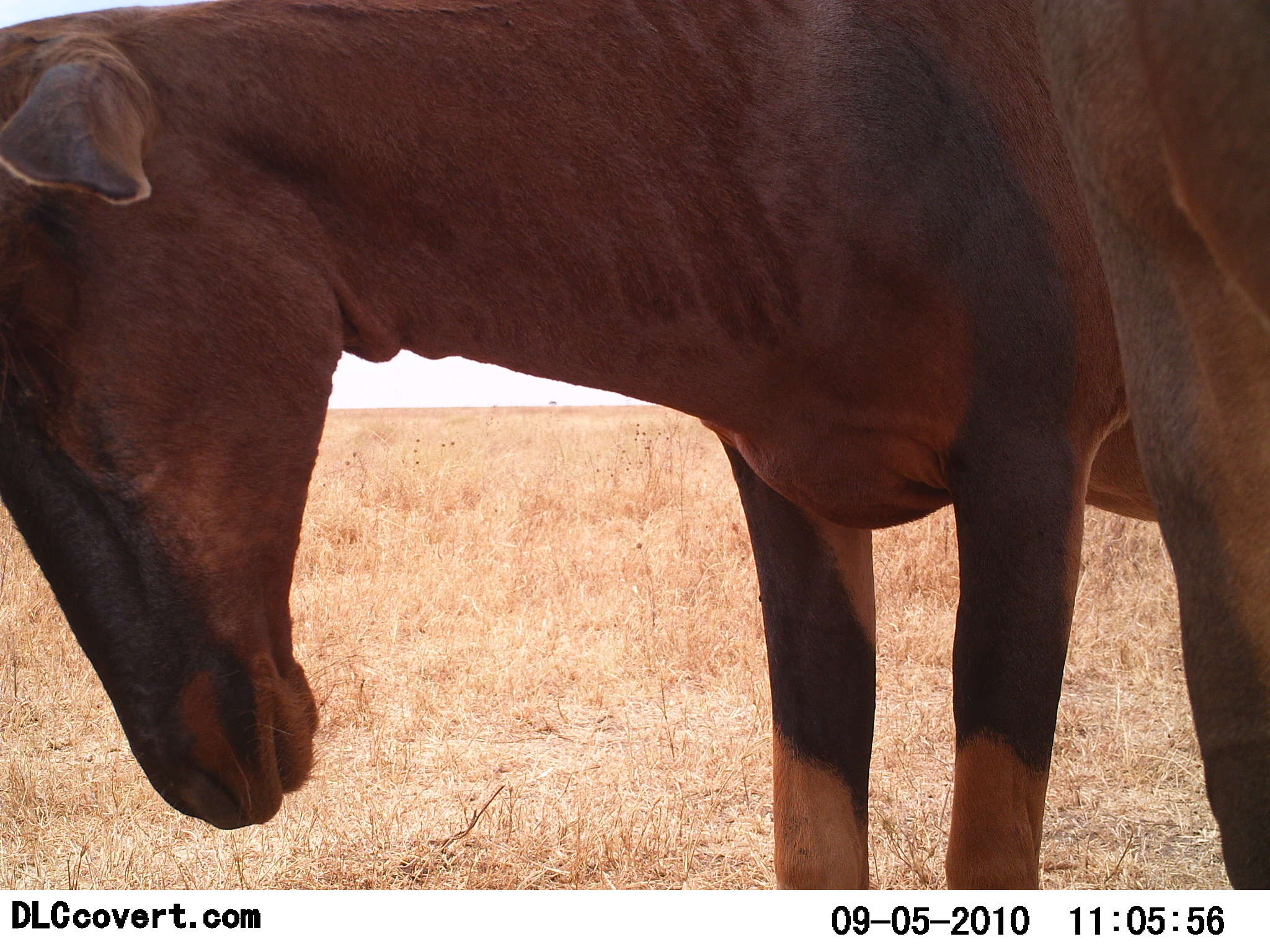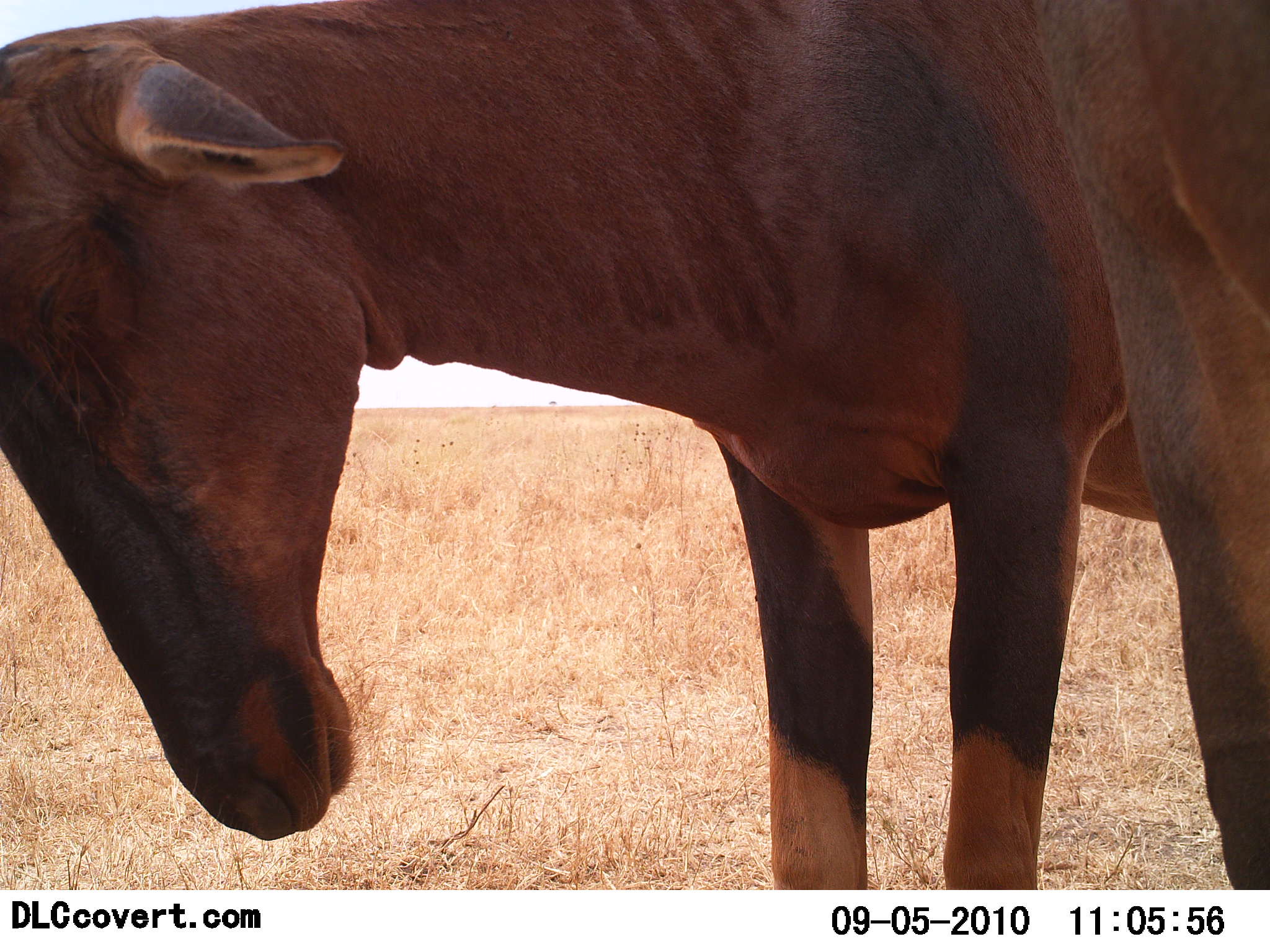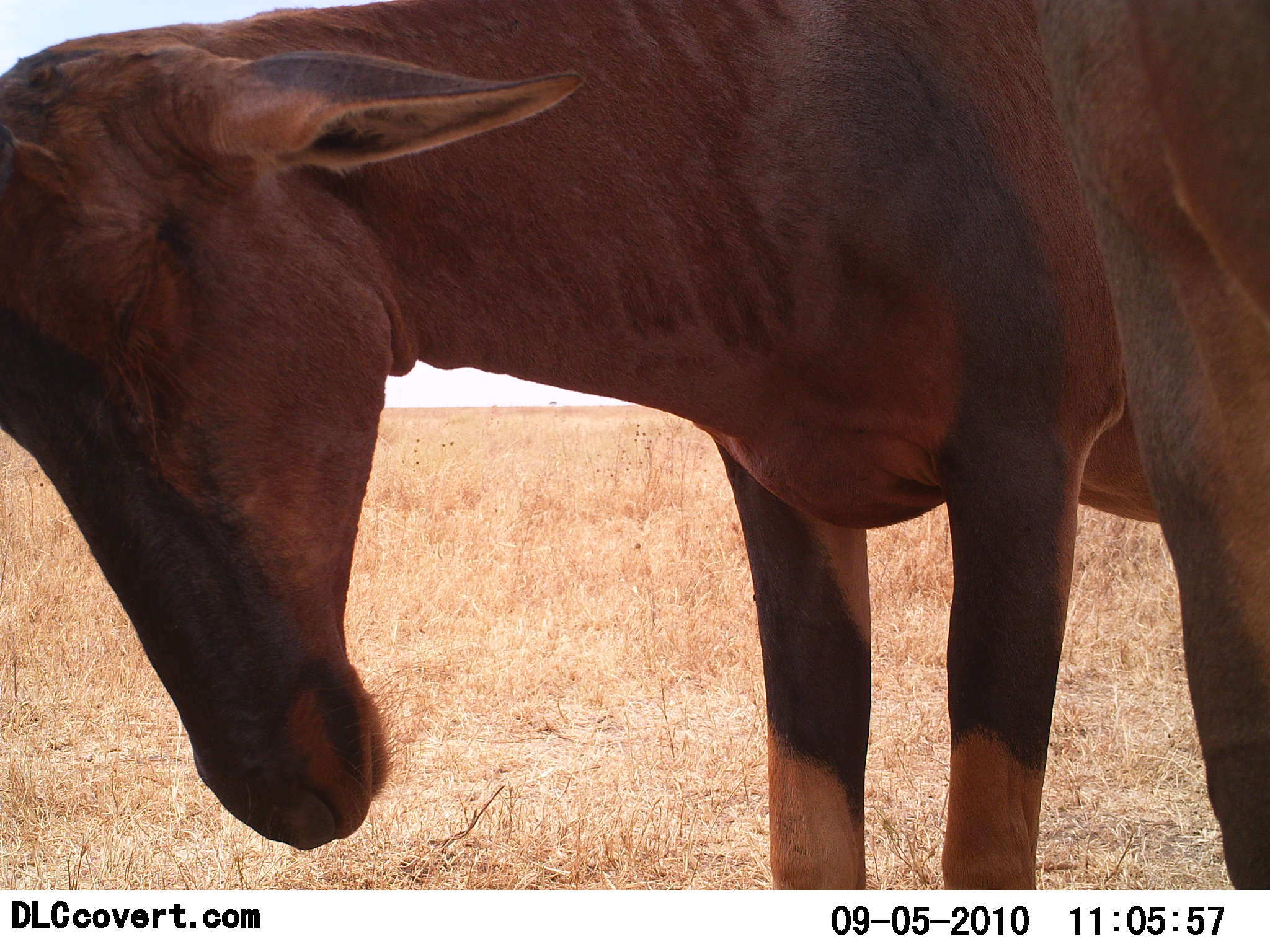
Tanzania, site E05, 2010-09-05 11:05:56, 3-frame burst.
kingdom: Animalia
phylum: Chordata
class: Mammalia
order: Artiodactyla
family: Bovidae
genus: Damaliscus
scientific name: Damaliscus lunatus jimela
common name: topi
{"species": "topi (Damaliscus lunatus jimela)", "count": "2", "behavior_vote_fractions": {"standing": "79%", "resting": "21%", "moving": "5%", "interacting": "11%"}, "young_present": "0%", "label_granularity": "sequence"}